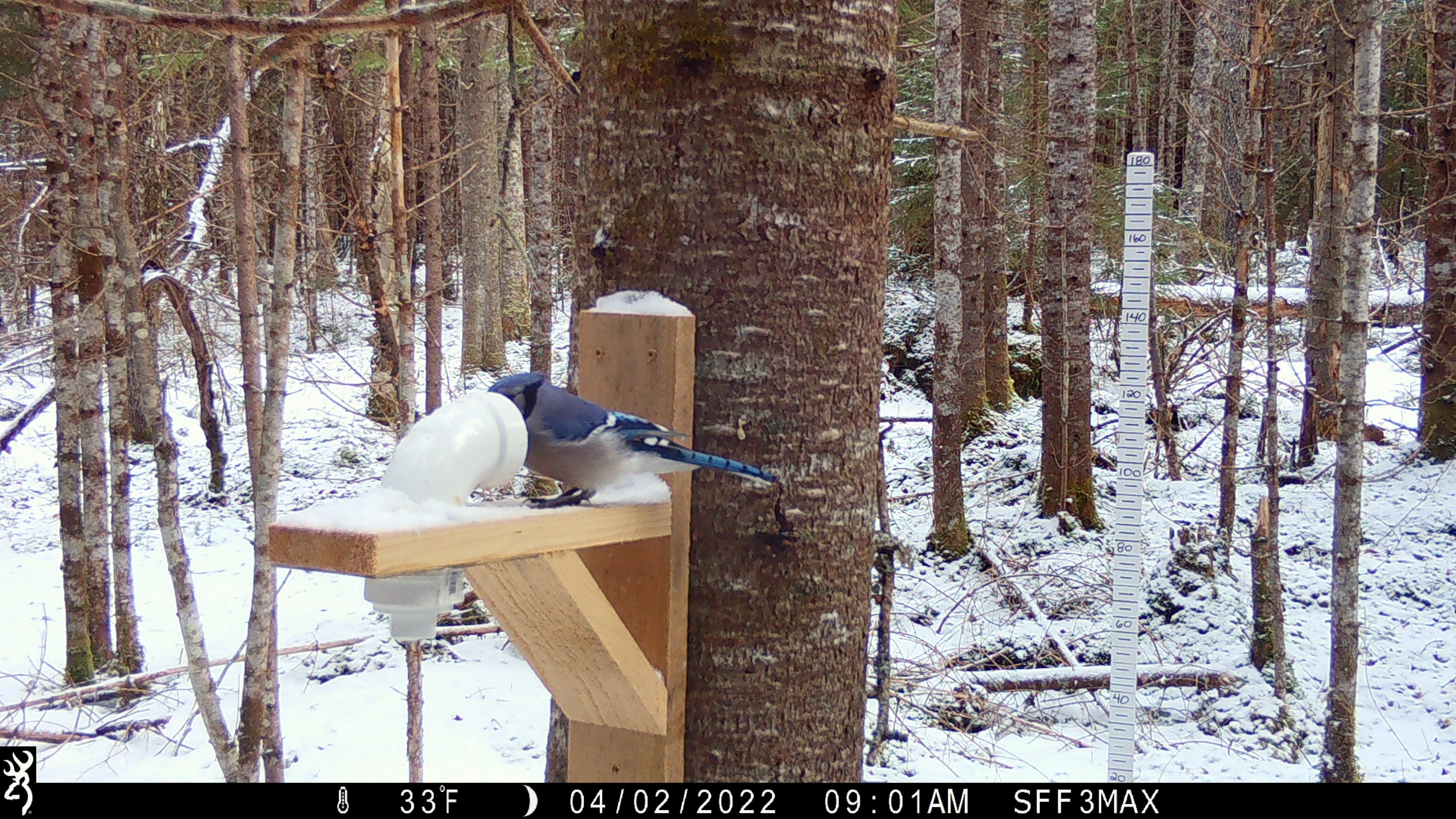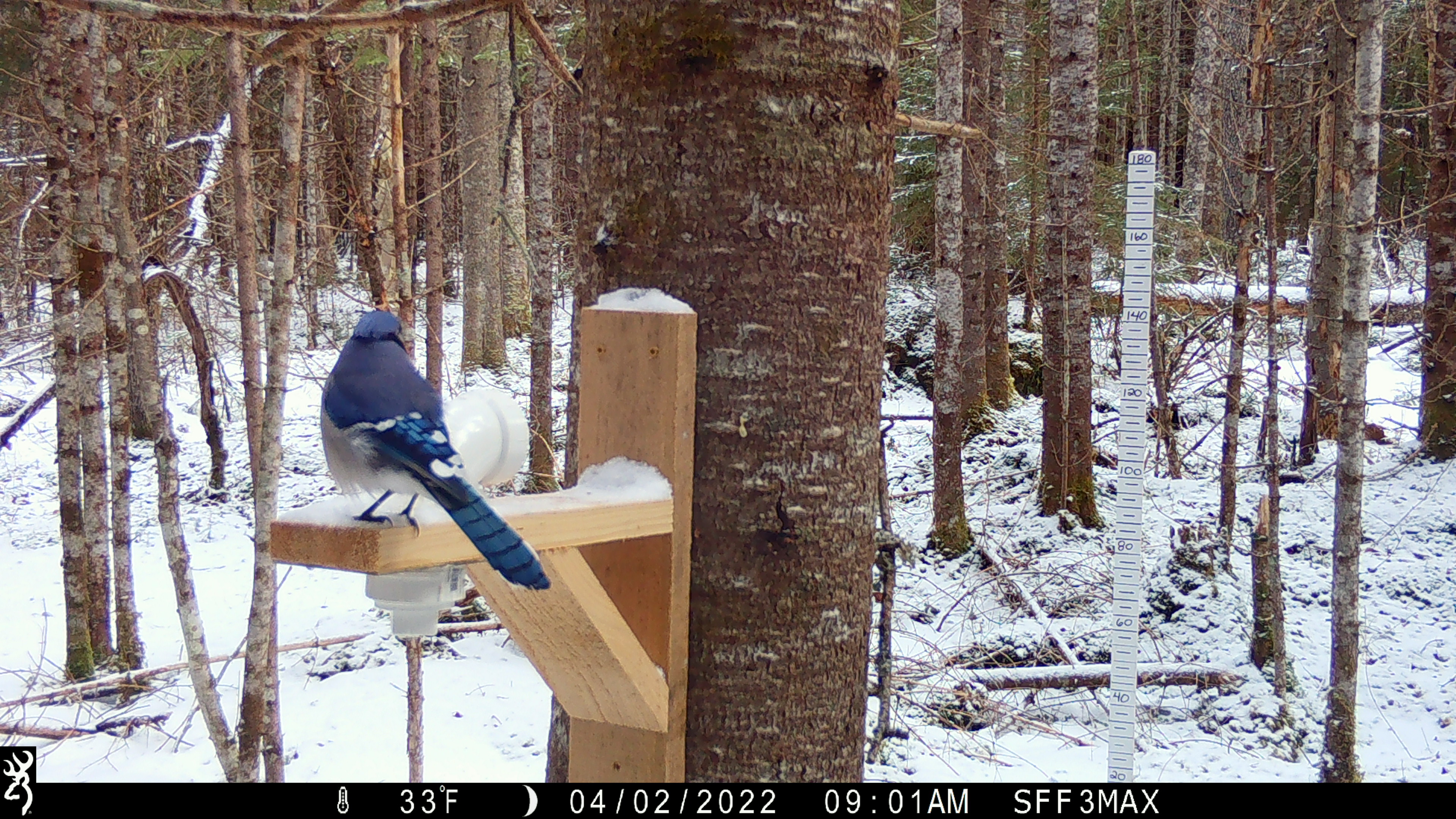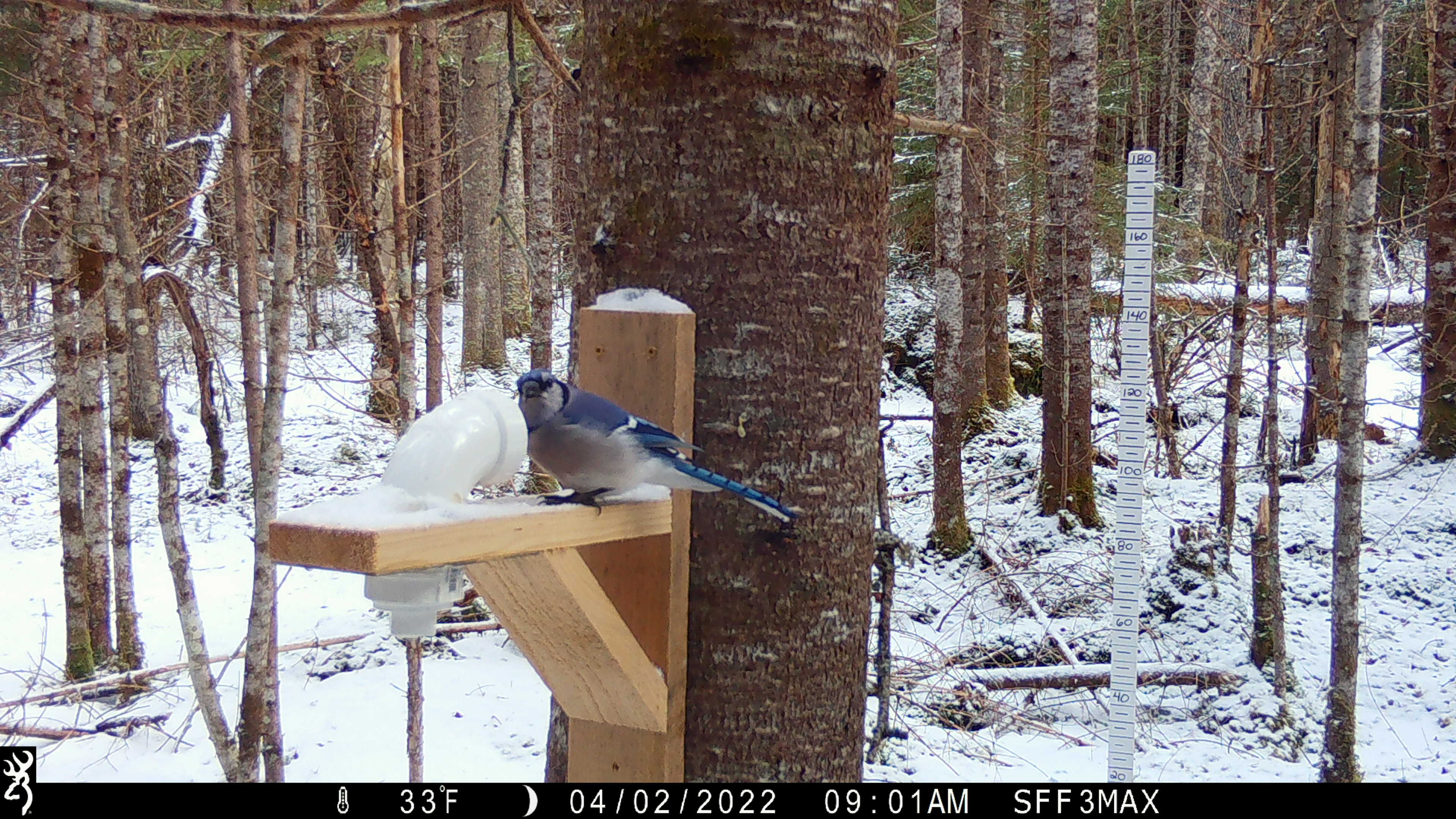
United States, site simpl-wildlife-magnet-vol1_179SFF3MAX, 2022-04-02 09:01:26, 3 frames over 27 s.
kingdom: Animalia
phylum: Chordata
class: Aves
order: Passeriformes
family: Corvidae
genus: Cyanocitta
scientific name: Cyanocitta cristata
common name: blue jay